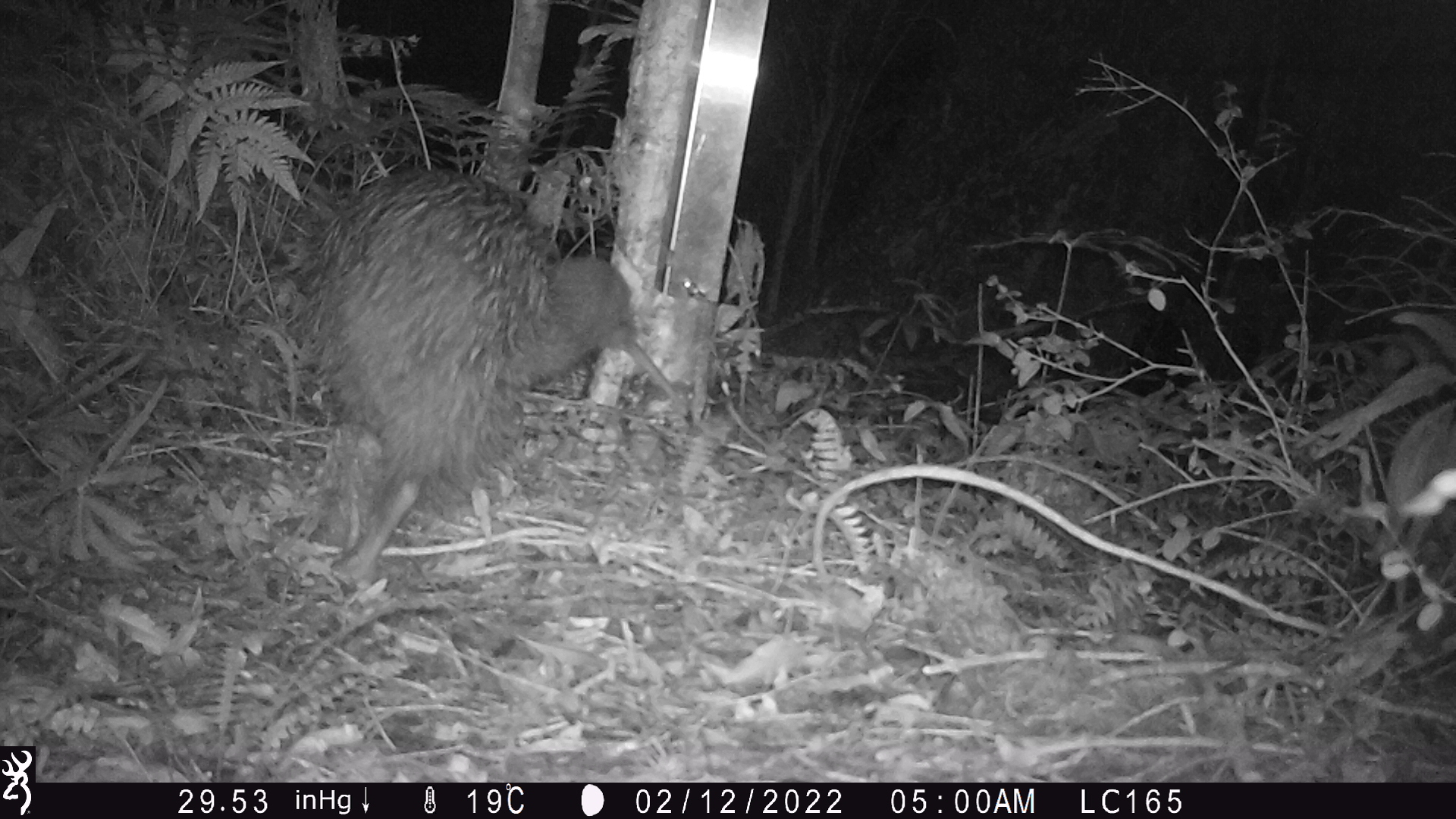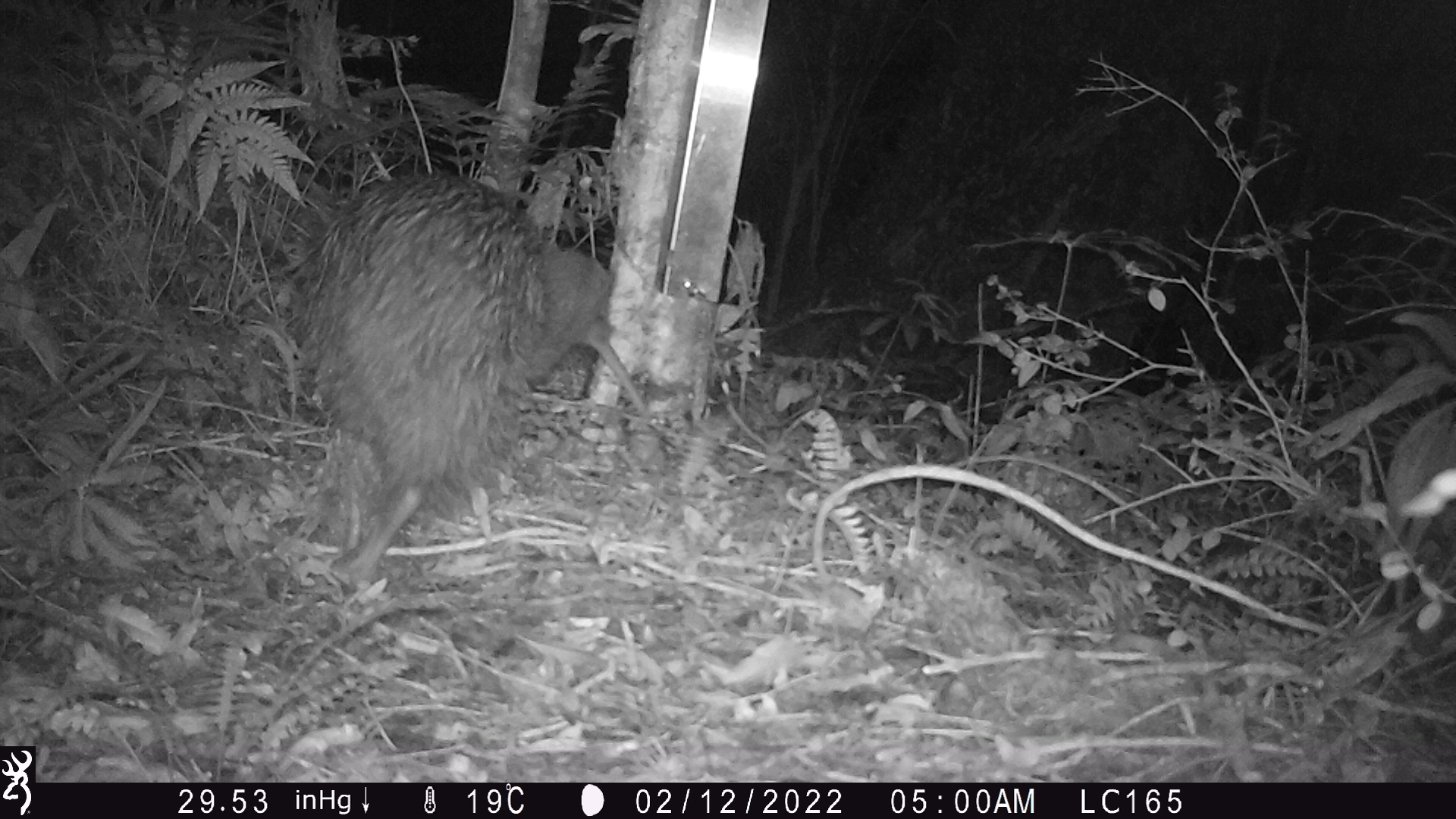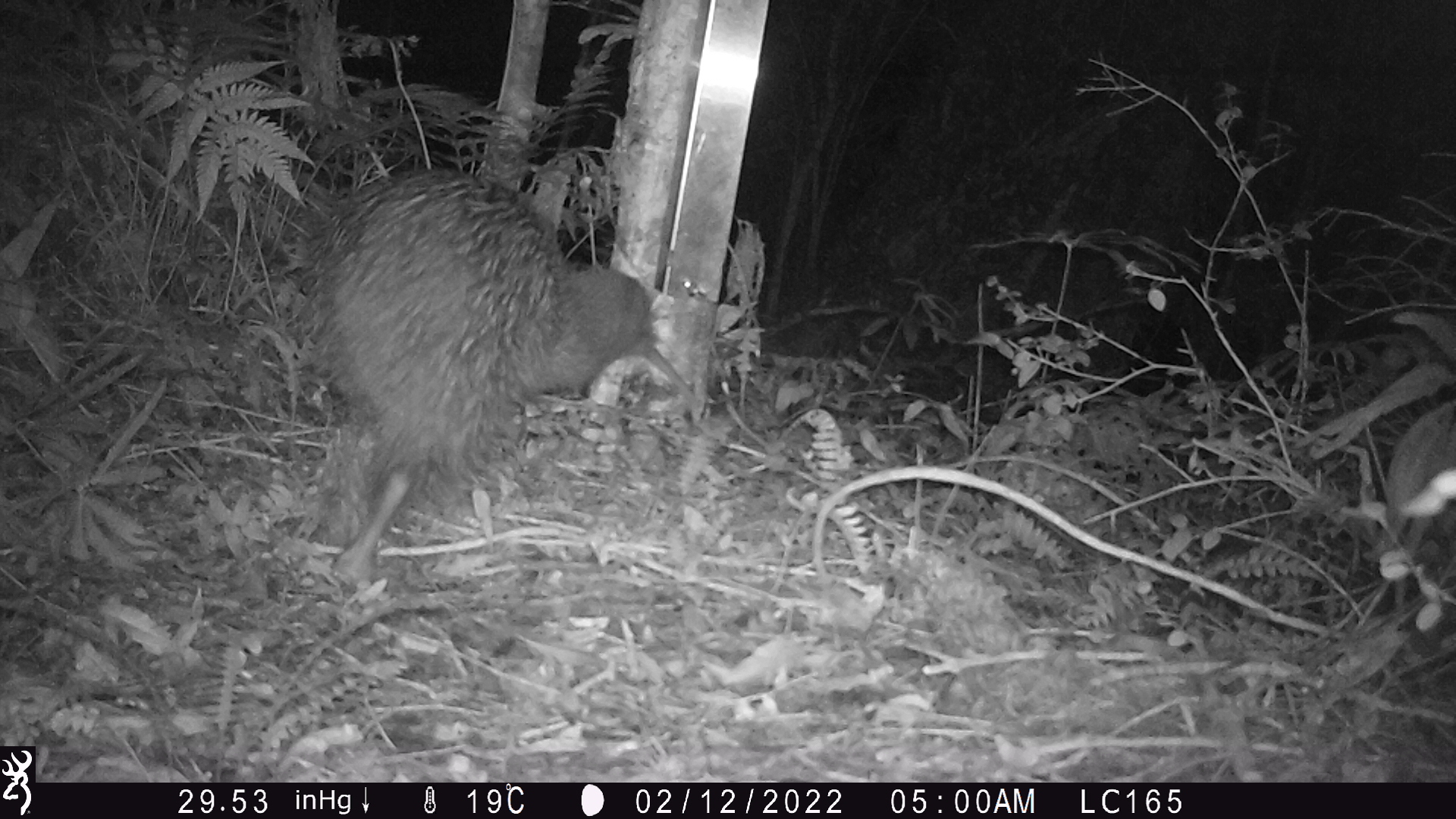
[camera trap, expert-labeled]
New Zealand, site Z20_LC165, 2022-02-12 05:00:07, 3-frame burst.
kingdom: Animalia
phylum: Chordata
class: Aves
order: Apterygiformes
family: Apterygidae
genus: Apteryx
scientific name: Apteryx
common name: kiwi